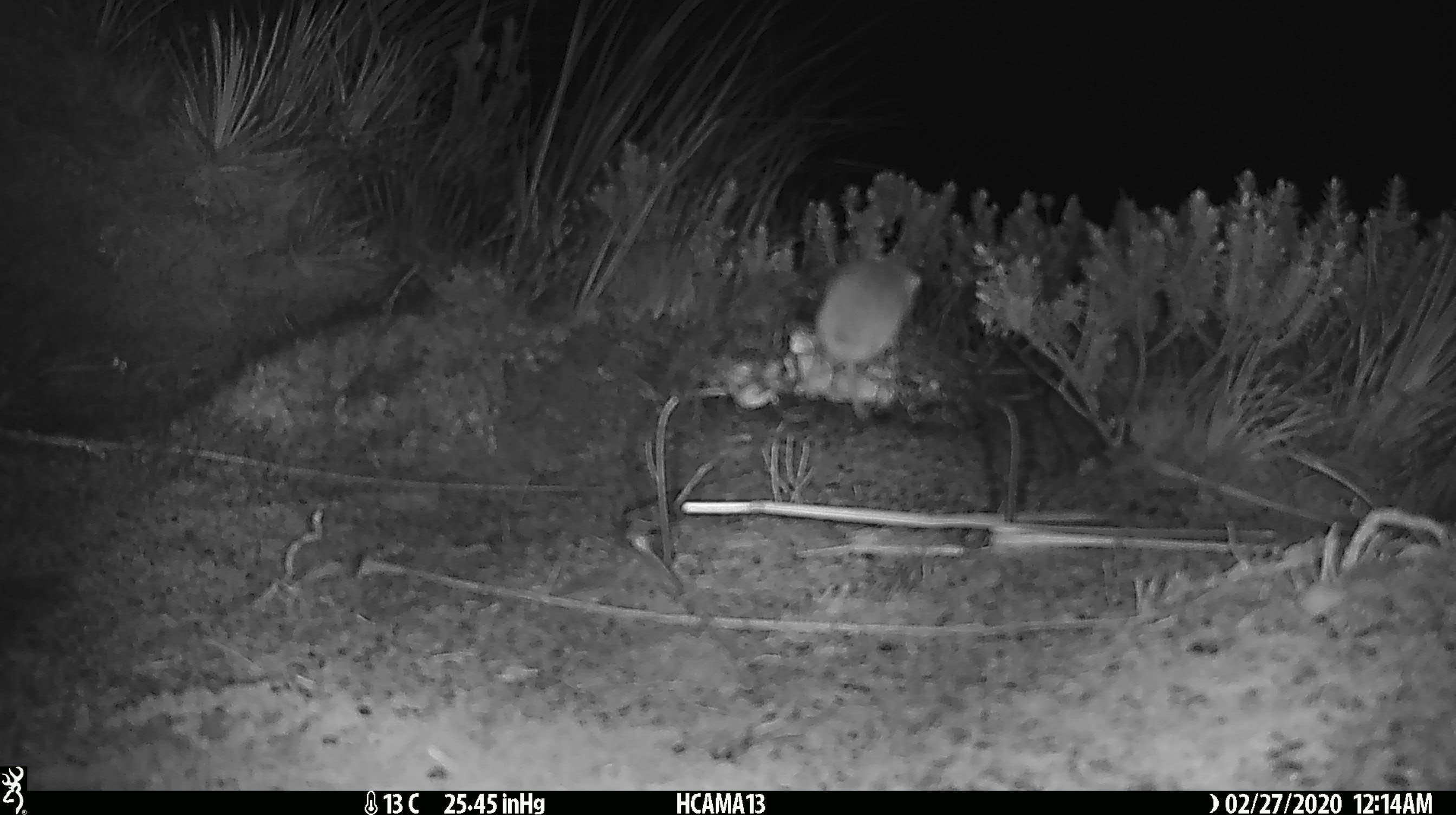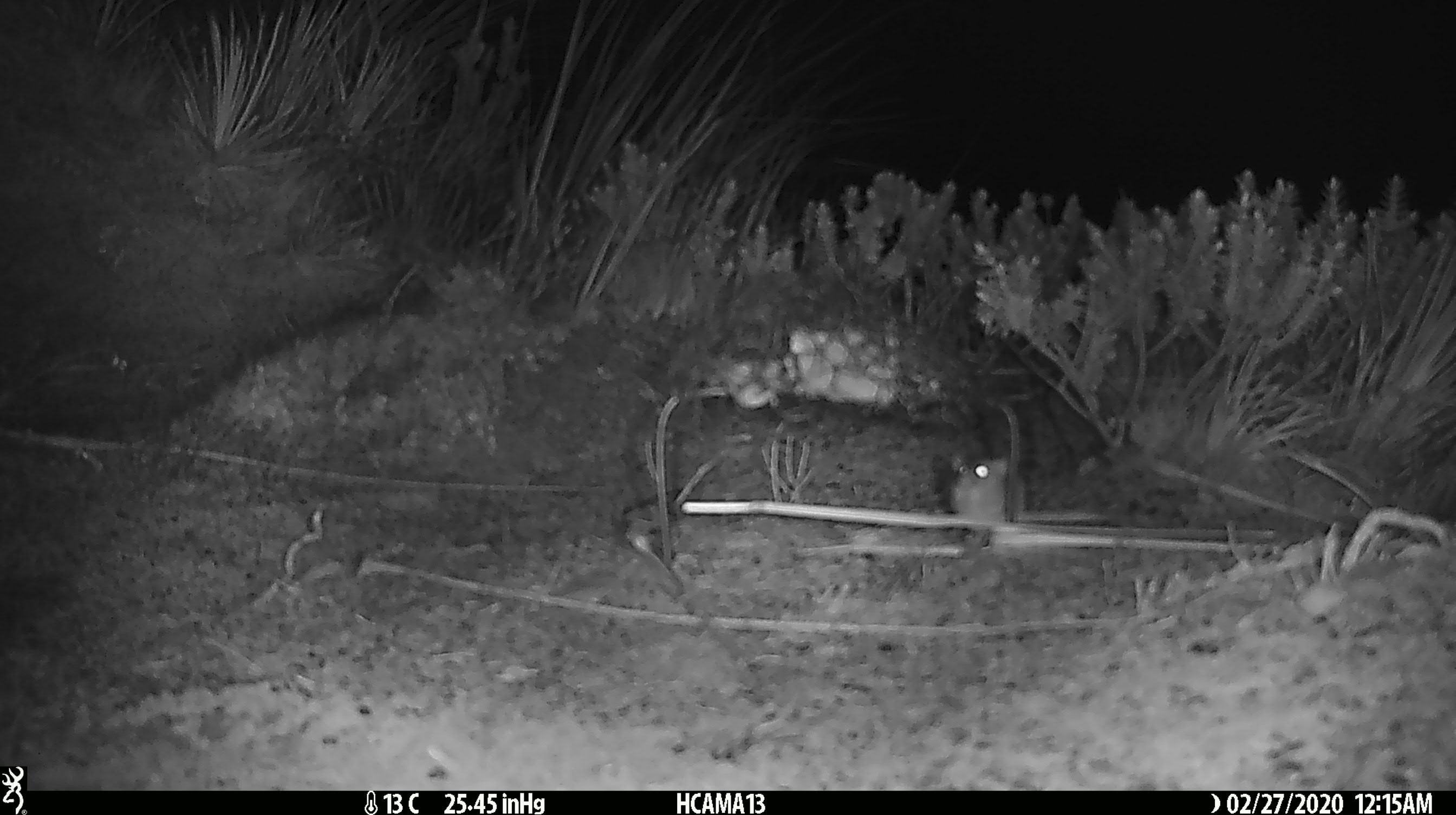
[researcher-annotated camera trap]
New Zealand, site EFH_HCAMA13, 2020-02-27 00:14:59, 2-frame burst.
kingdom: Animalia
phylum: Chordata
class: Mammalia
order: Rodentia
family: Muridae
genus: Mus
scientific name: Mus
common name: mouse